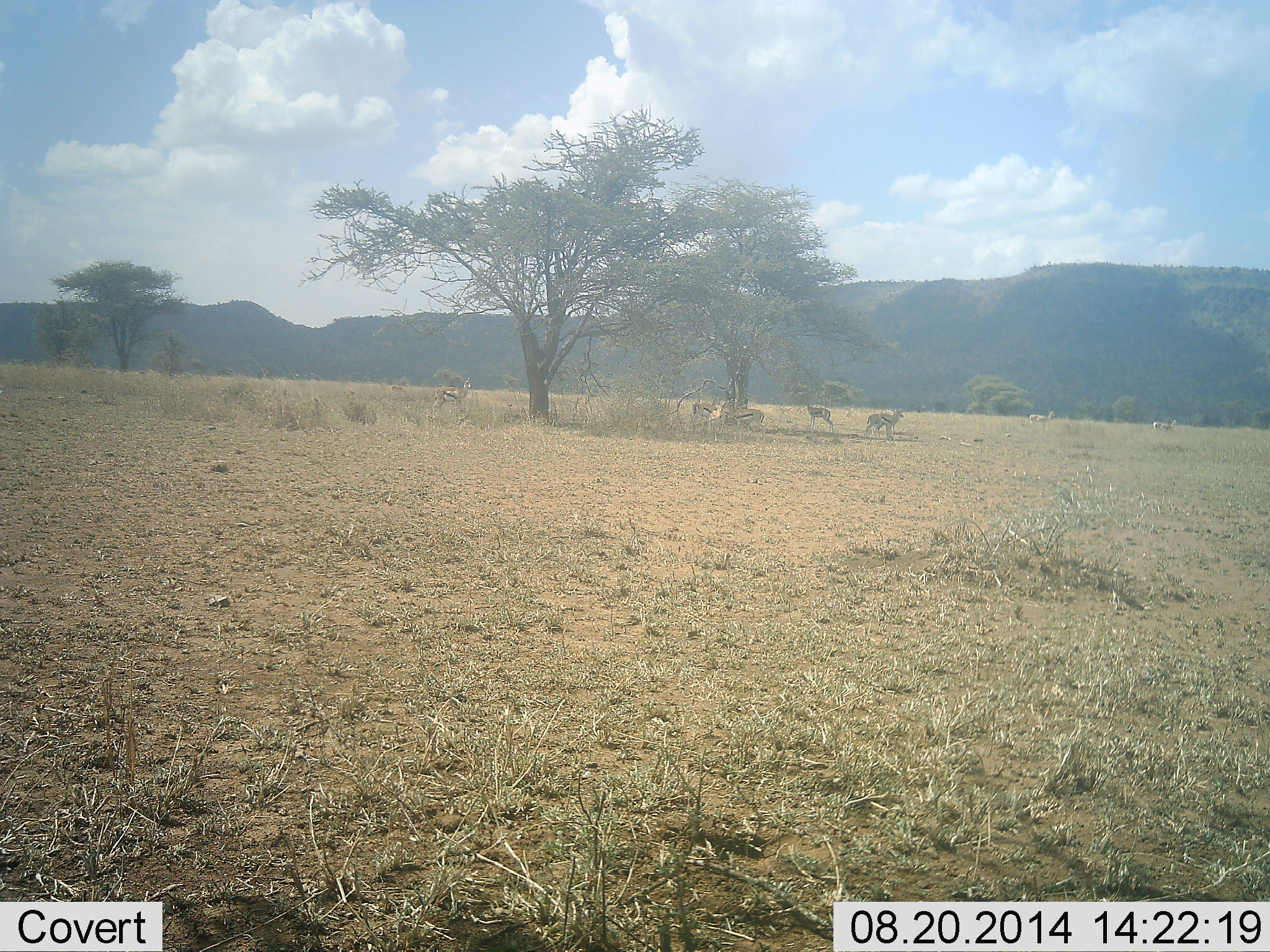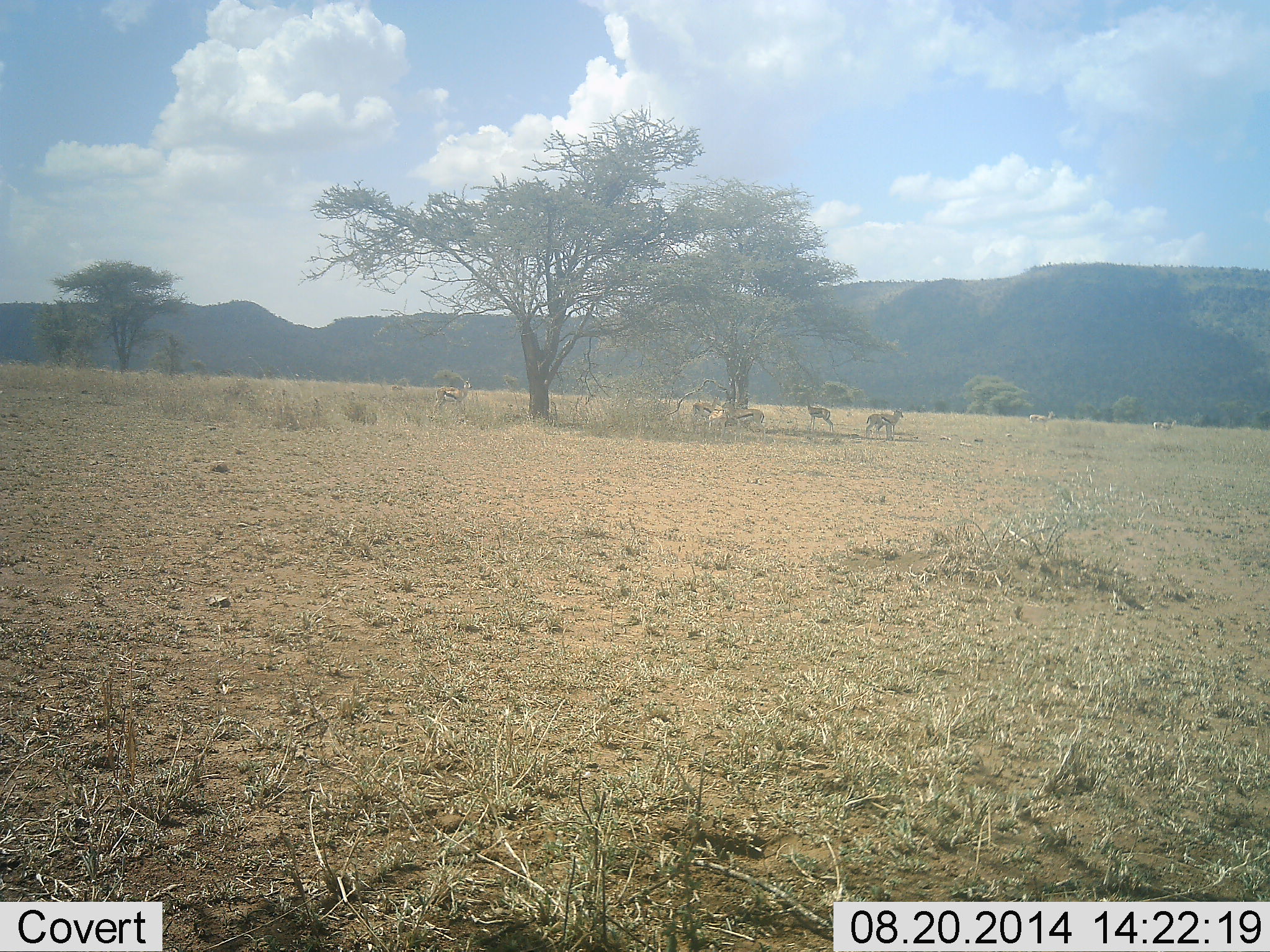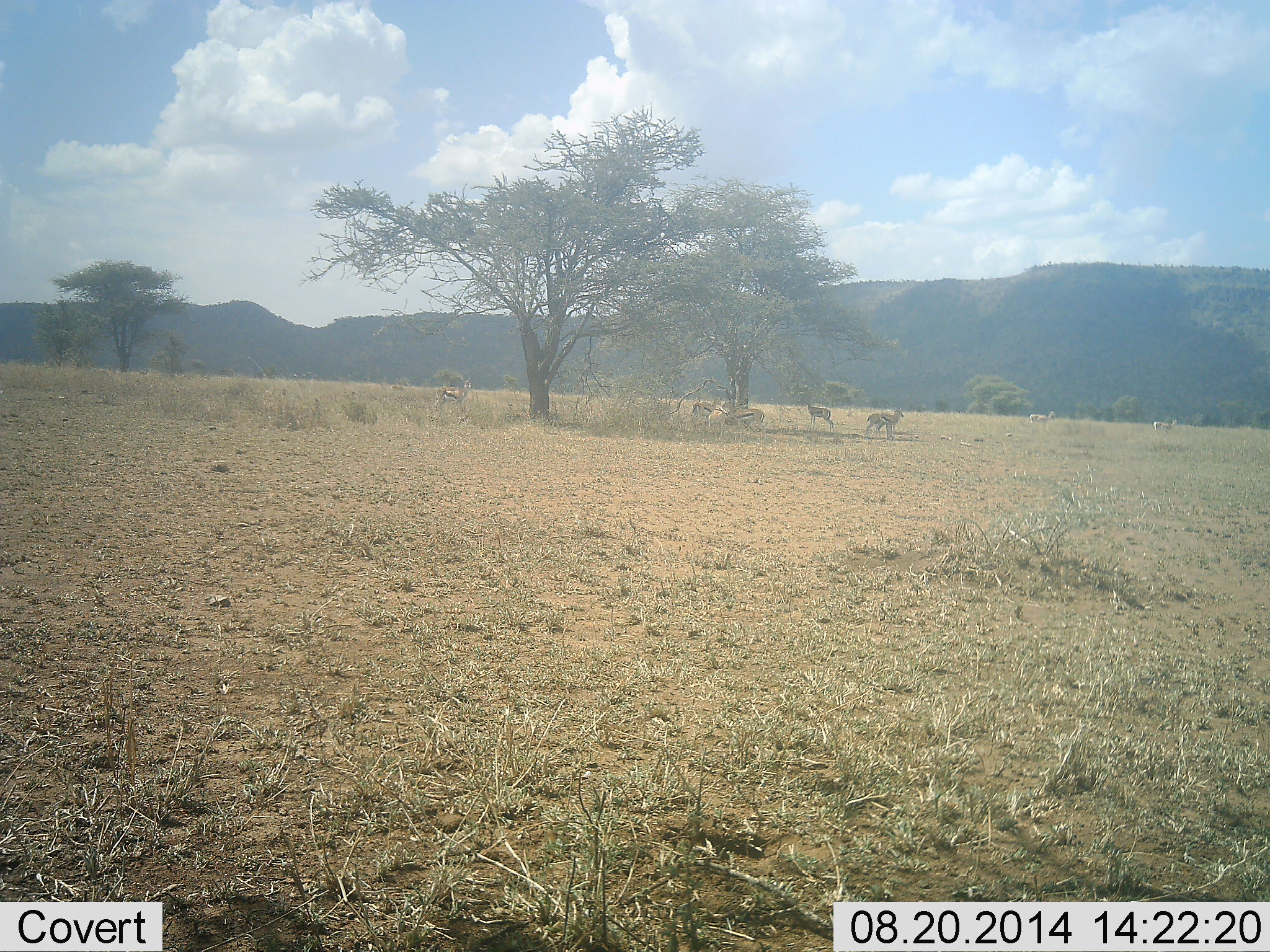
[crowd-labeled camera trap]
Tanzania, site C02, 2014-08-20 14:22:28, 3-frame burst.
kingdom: Animalia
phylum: Chordata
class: Mammalia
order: Artiodactyla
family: Bovidae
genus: Eudorcas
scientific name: Eudorcas thomsonii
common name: thomson's gazelle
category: gazellethomsons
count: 7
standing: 80%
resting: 30%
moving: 0%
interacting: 0%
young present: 0%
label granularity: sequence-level